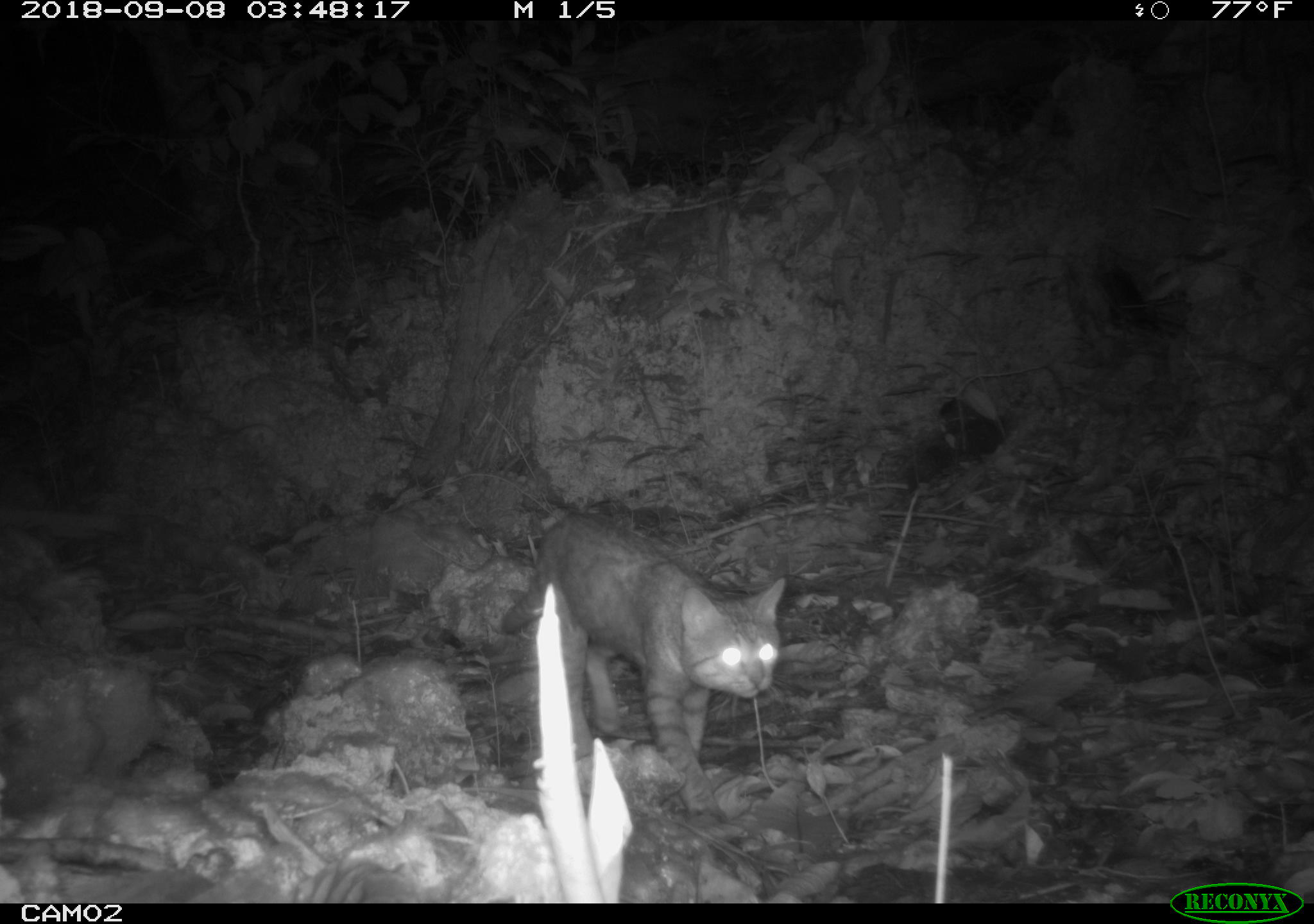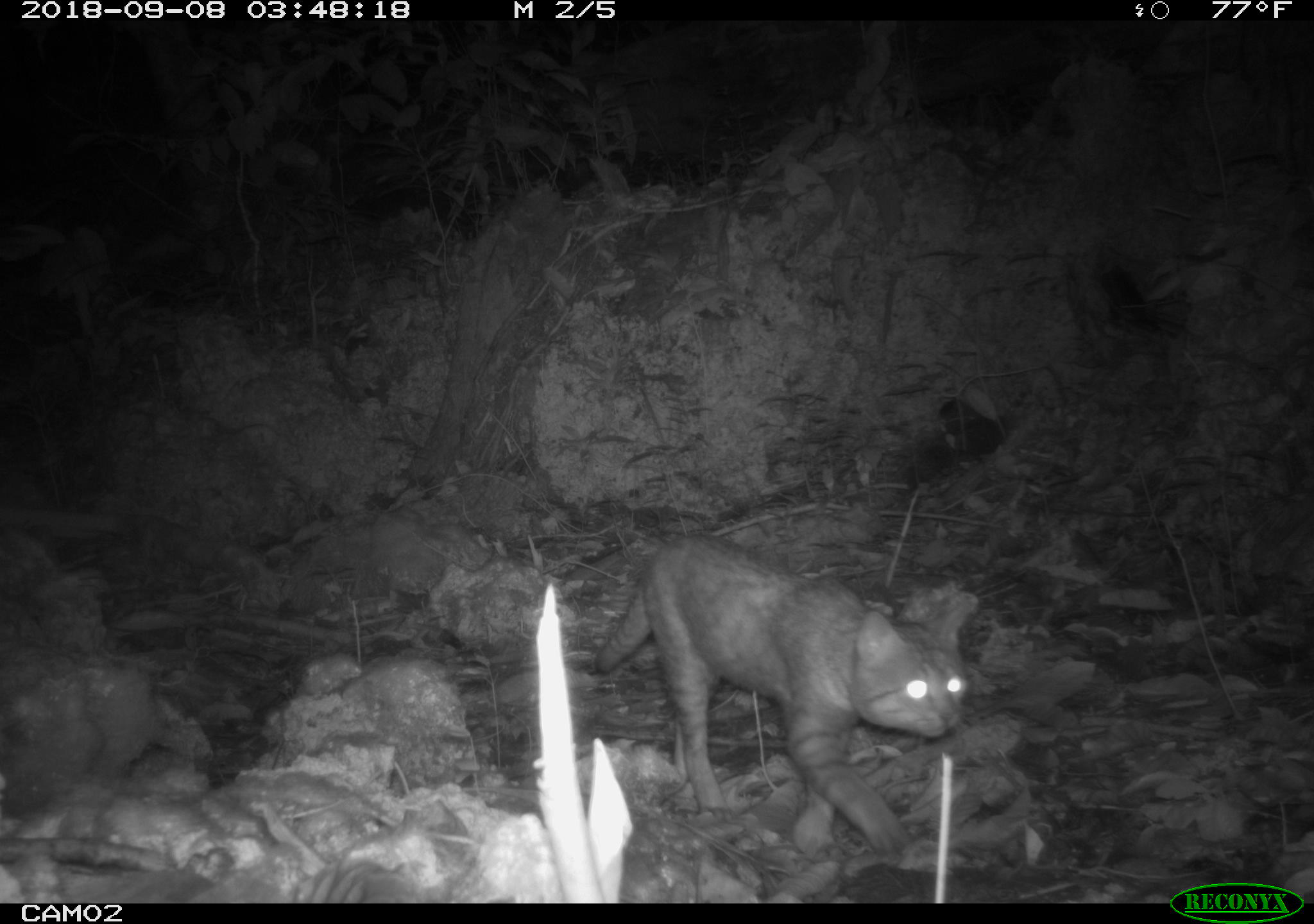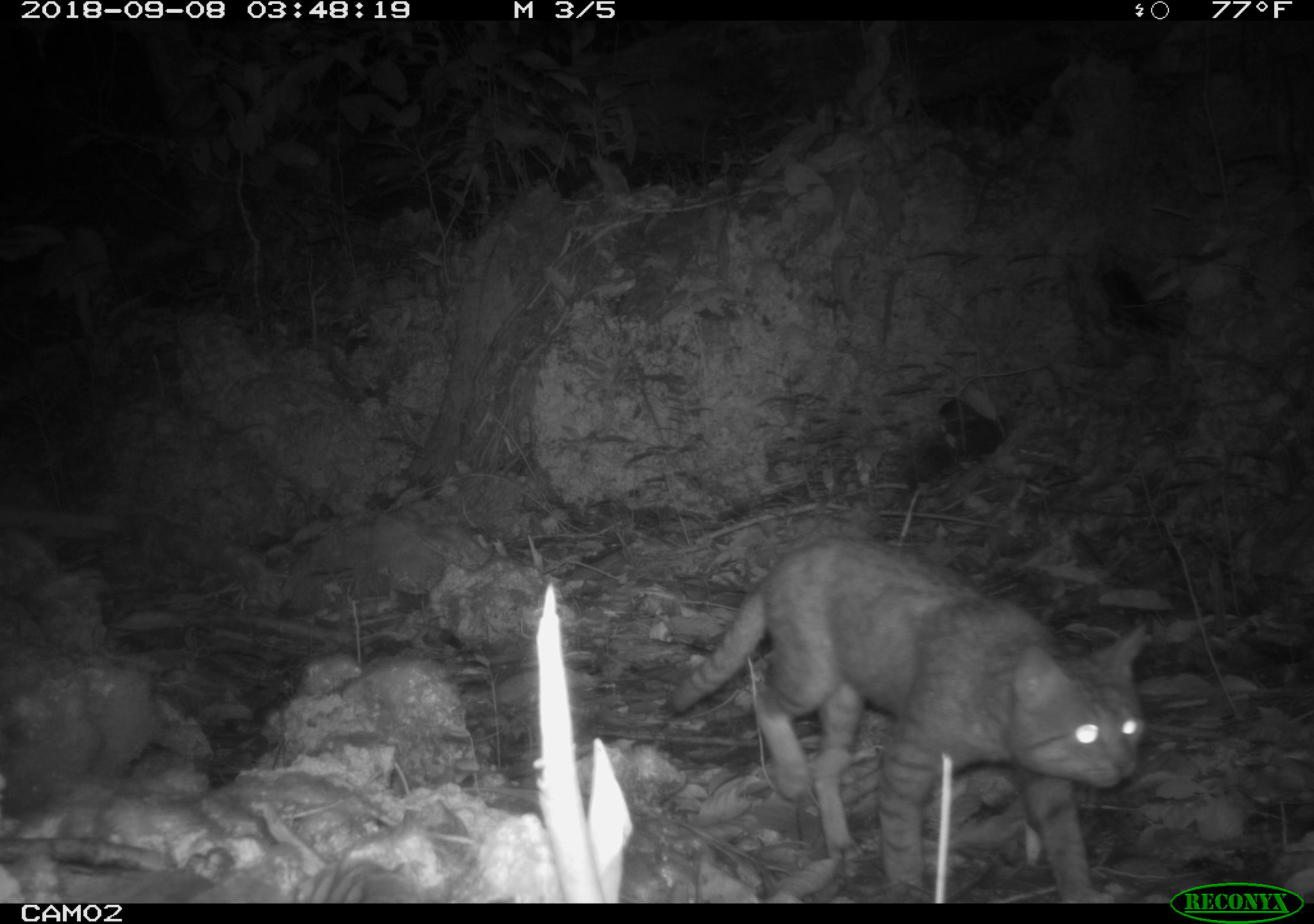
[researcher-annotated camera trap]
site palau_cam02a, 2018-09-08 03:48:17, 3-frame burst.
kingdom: Animalia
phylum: Chordata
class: Mammalia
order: Carnivora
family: Felidae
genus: Felis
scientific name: Felis catus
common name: cat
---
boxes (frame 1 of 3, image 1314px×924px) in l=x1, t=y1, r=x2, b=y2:
cat: l=491, t=492, r=800, b=815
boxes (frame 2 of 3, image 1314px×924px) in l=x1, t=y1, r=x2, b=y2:
cat: l=587, t=533, r=974, b=862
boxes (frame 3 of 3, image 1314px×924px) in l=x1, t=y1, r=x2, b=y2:
cat: l=662, t=536, r=1148, b=906